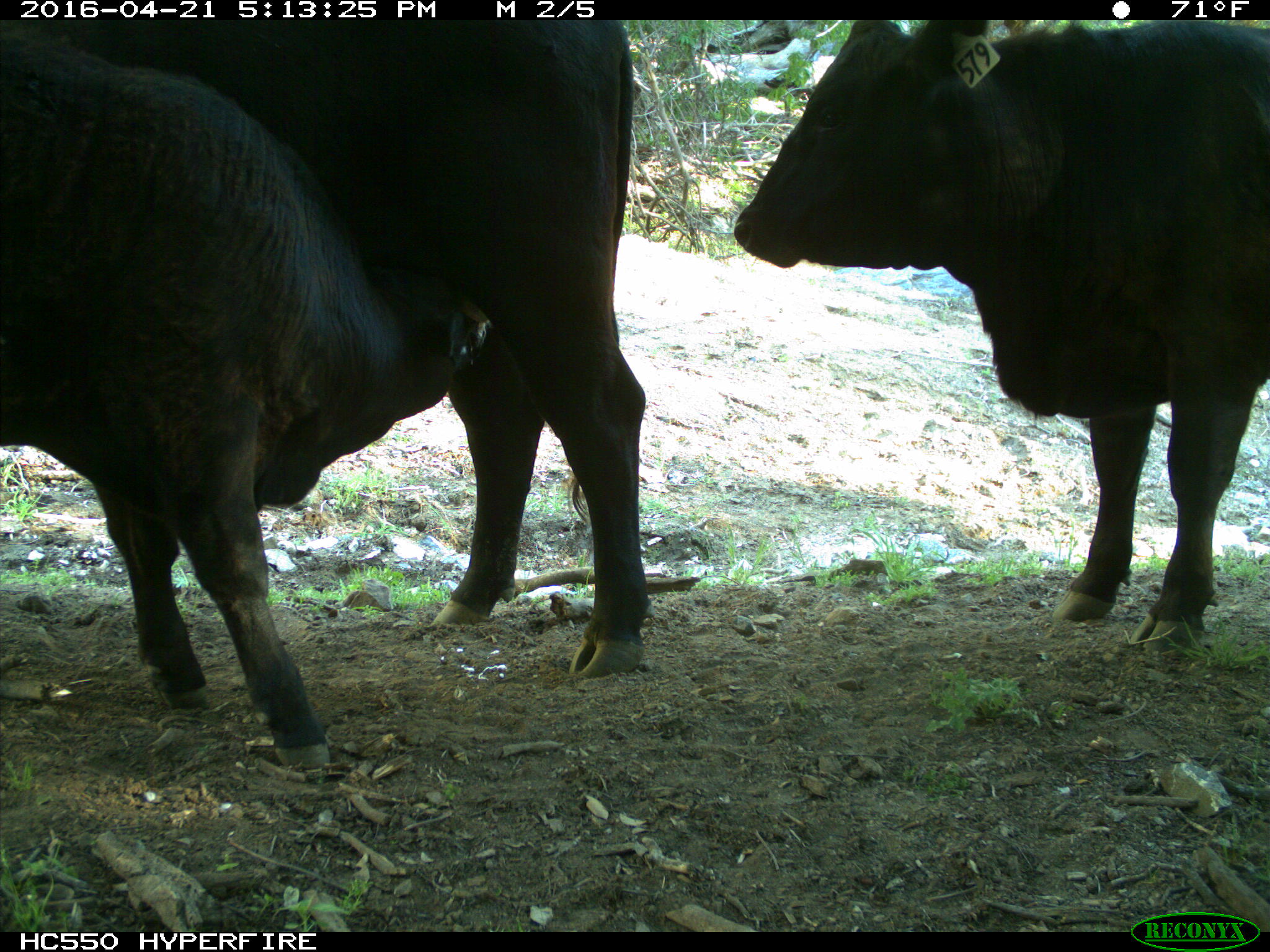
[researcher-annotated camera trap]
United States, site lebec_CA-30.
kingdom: Animalia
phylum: Chordata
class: Mammalia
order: Artiodactyla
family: Bovidae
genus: Bos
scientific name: Bos taurus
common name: domestic cow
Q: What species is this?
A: Bos taurus (domestic cow).